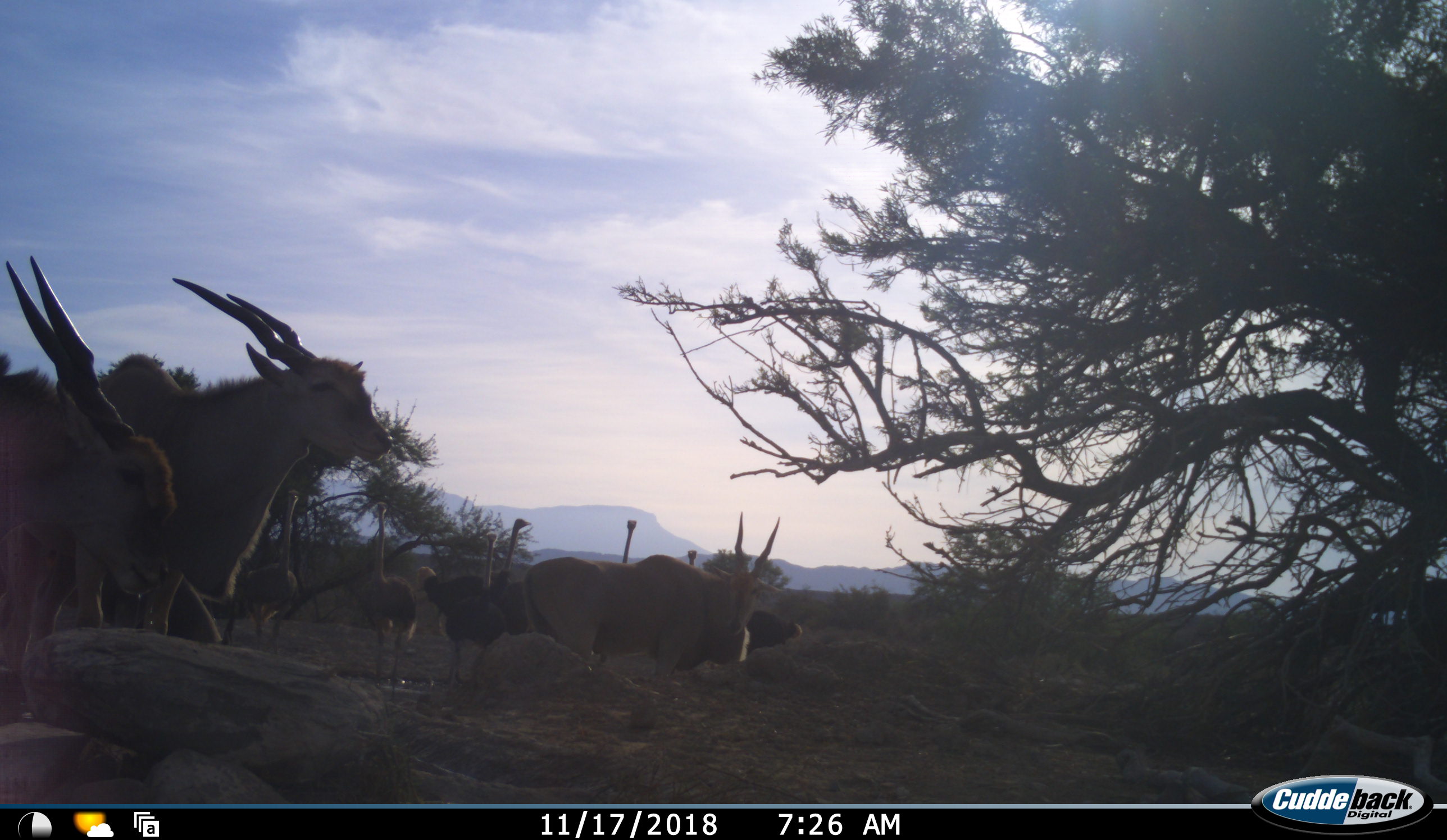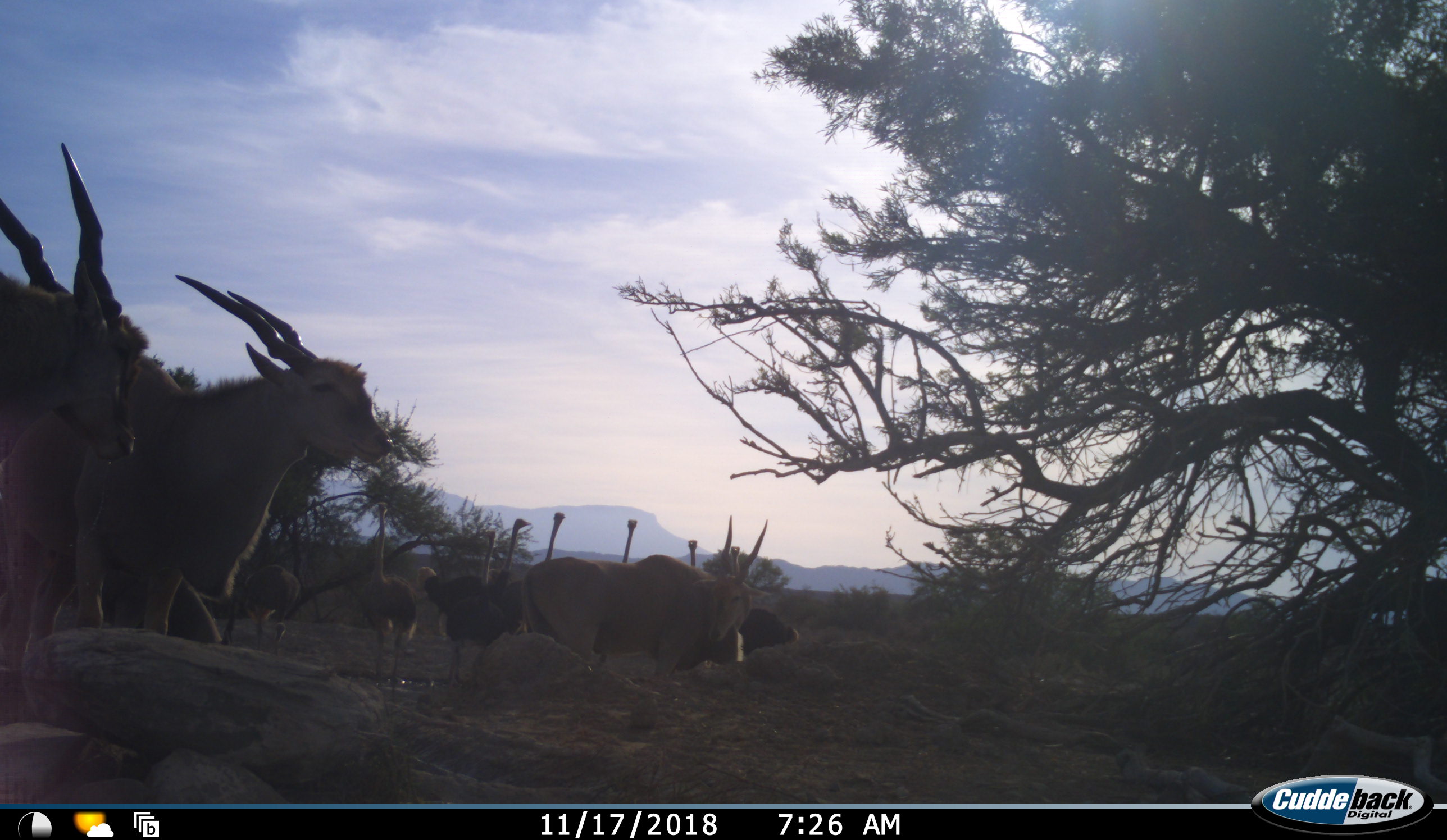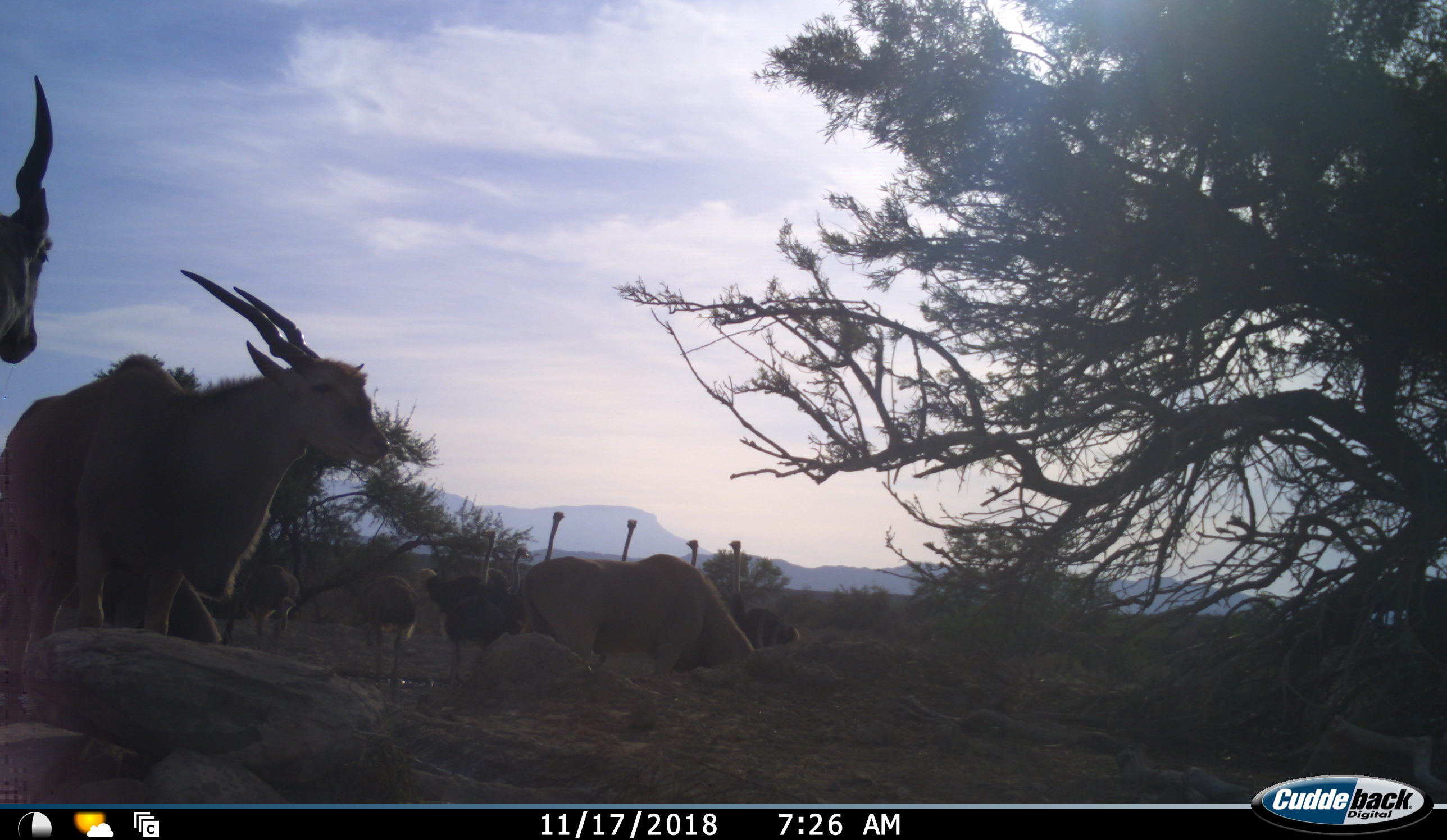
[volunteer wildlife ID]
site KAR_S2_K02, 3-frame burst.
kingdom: Animalia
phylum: Chordata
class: Mammalia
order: Artiodactyla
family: Bovidae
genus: Tragelaphus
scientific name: Tragelaphus oryx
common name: eland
Eland (Tragelaphus oryx), count 3. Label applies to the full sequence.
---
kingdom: Animalia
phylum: Chordata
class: Aves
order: Struthioniformes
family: Struthionidae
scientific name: Struthionidae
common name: ostrich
Ostrich (Struthionidae), count 7. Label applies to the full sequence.